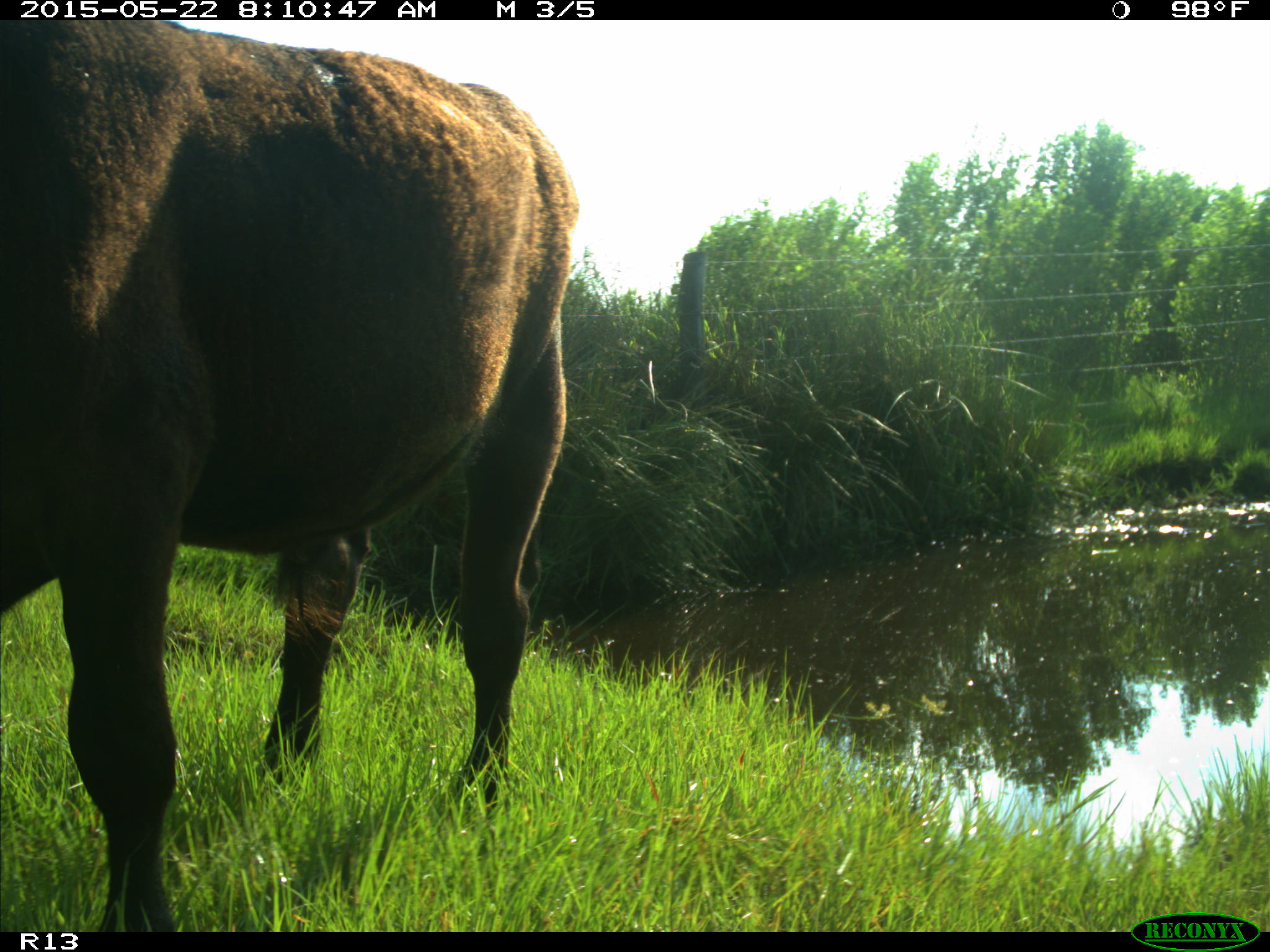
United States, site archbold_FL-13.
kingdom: Animalia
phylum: Chordata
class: Mammalia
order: Artiodactyla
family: Bovidae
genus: Bos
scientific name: Bos taurus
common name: domestic cow